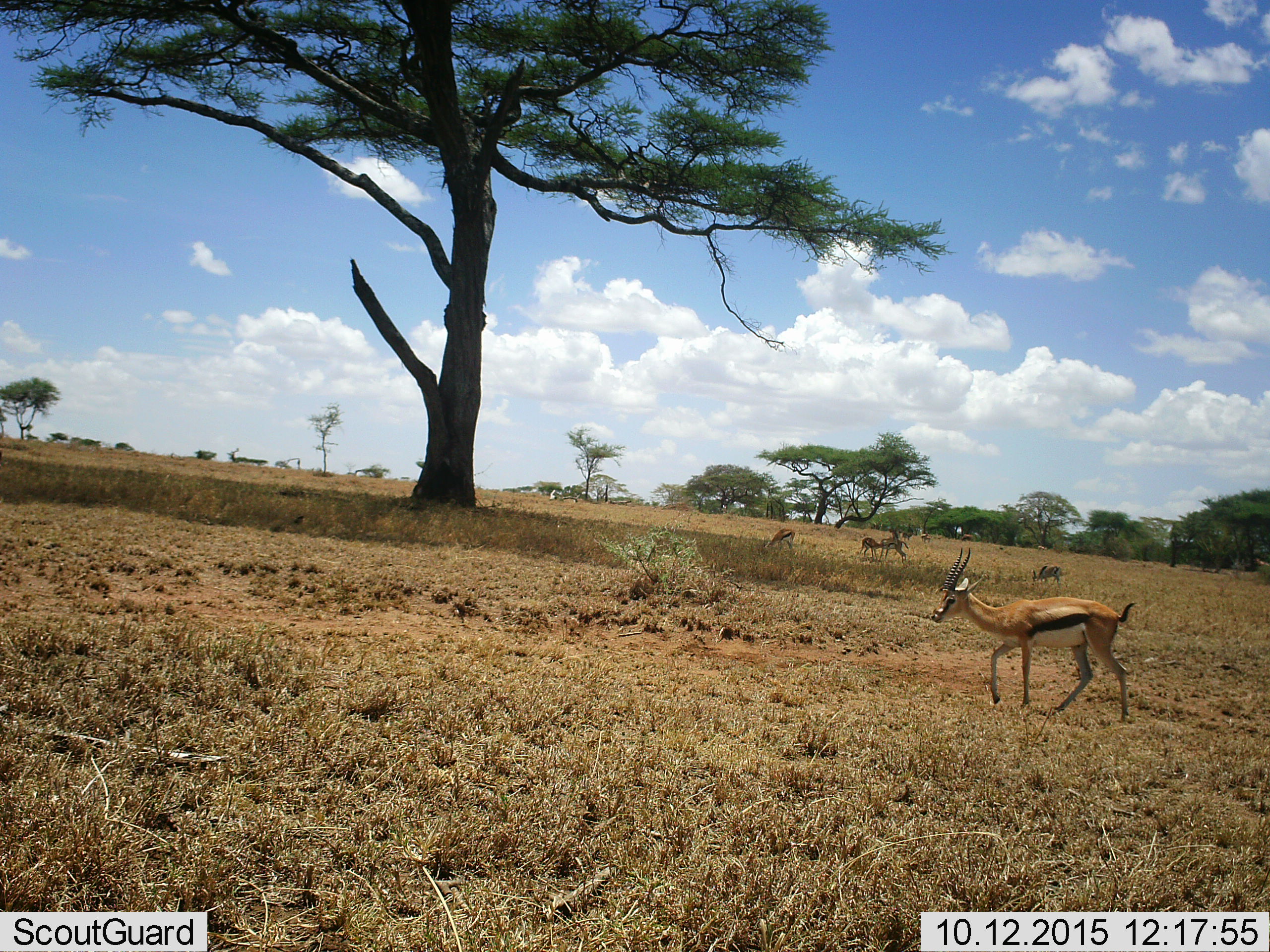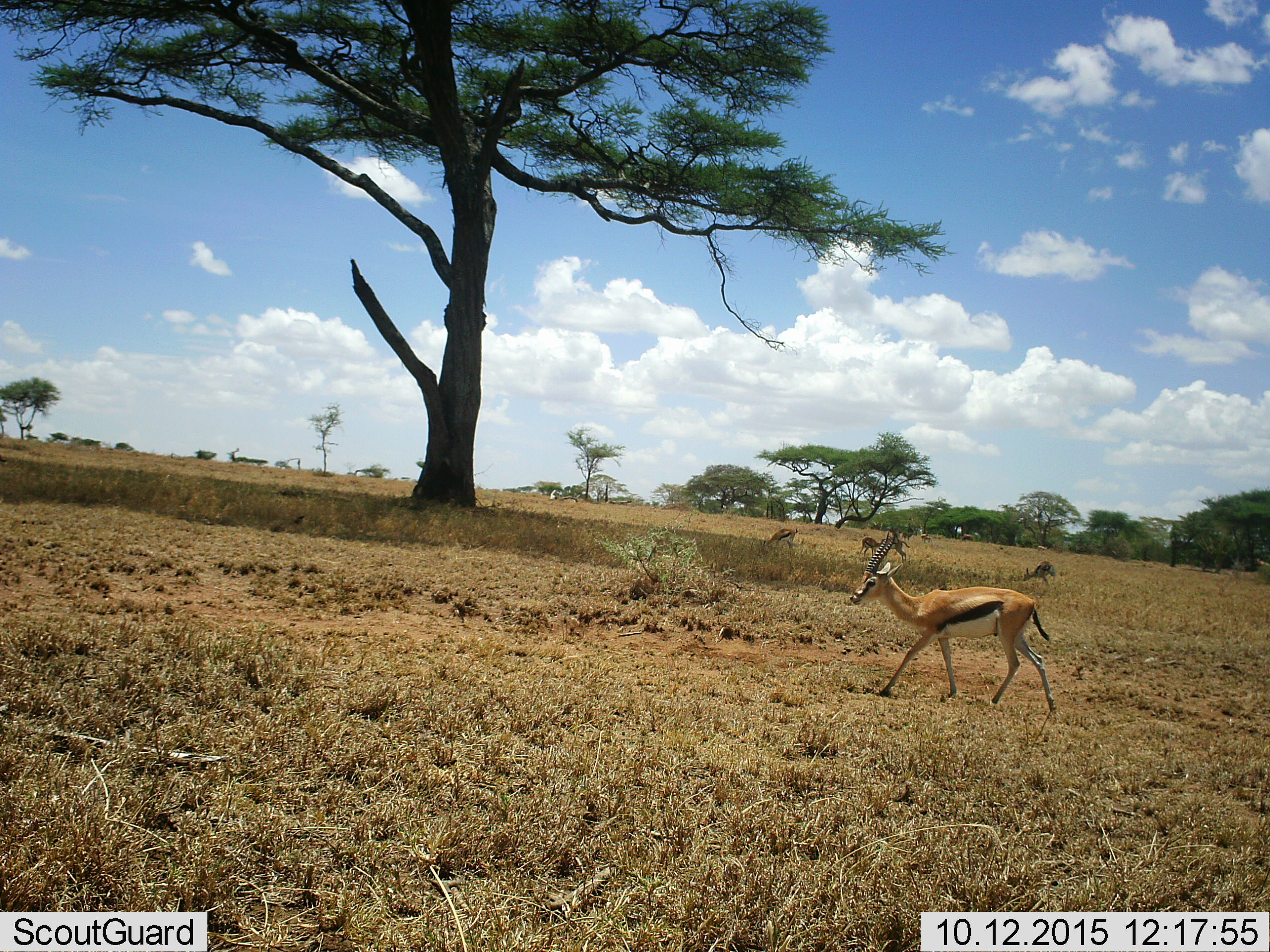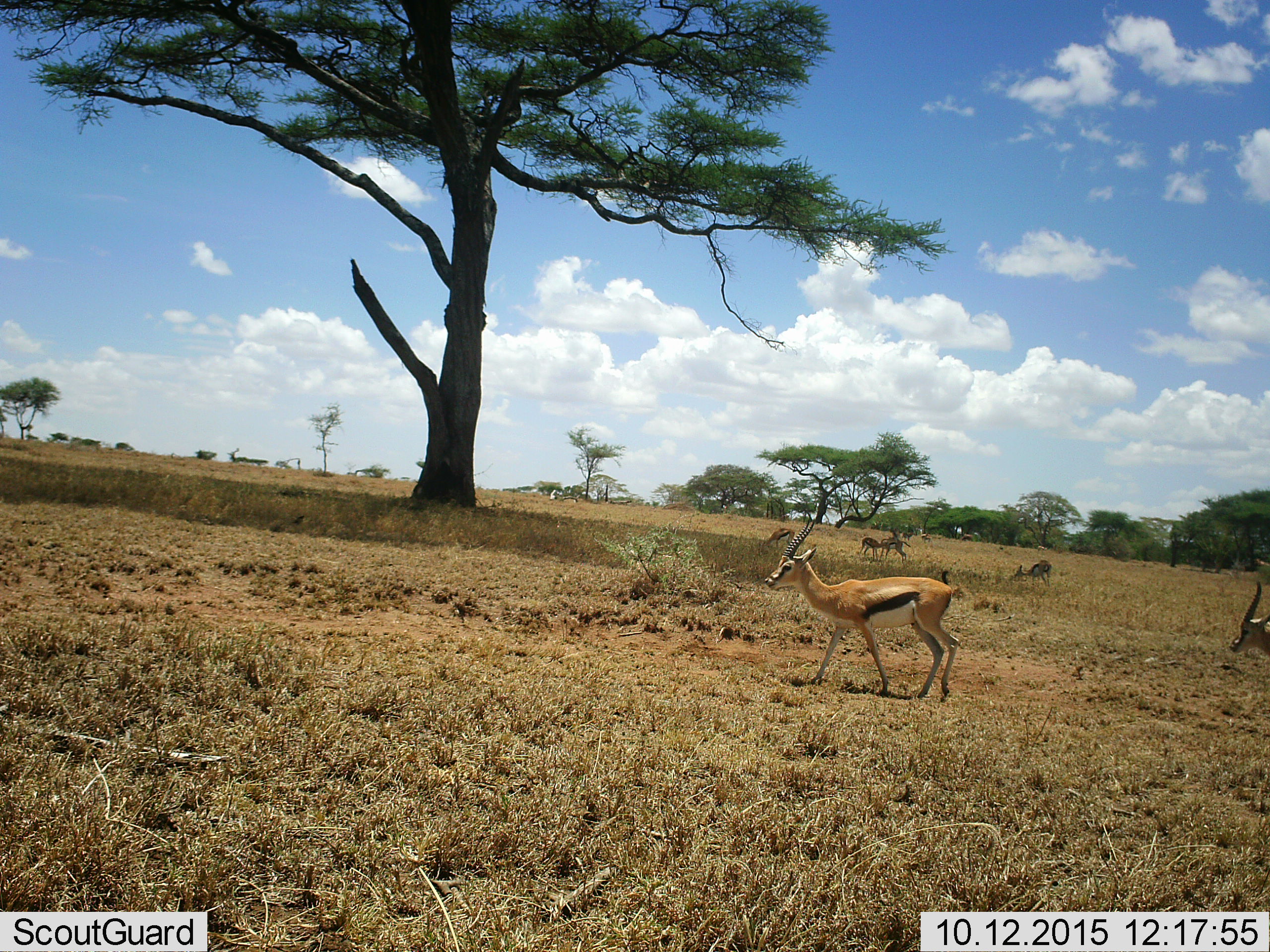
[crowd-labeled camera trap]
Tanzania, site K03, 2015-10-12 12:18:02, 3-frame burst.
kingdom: Animalia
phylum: Chordata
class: Mammalia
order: Artiodactyla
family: Bovidae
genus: Eudorcas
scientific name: Eudorcas thomsonii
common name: thomson's gazelle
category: gazellethomsons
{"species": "gazellethomsons (thomson's gazelle) (Eudorcas thomsonii)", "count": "9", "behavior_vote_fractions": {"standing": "67%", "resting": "17%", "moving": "83%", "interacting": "33%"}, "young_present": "33%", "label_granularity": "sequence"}